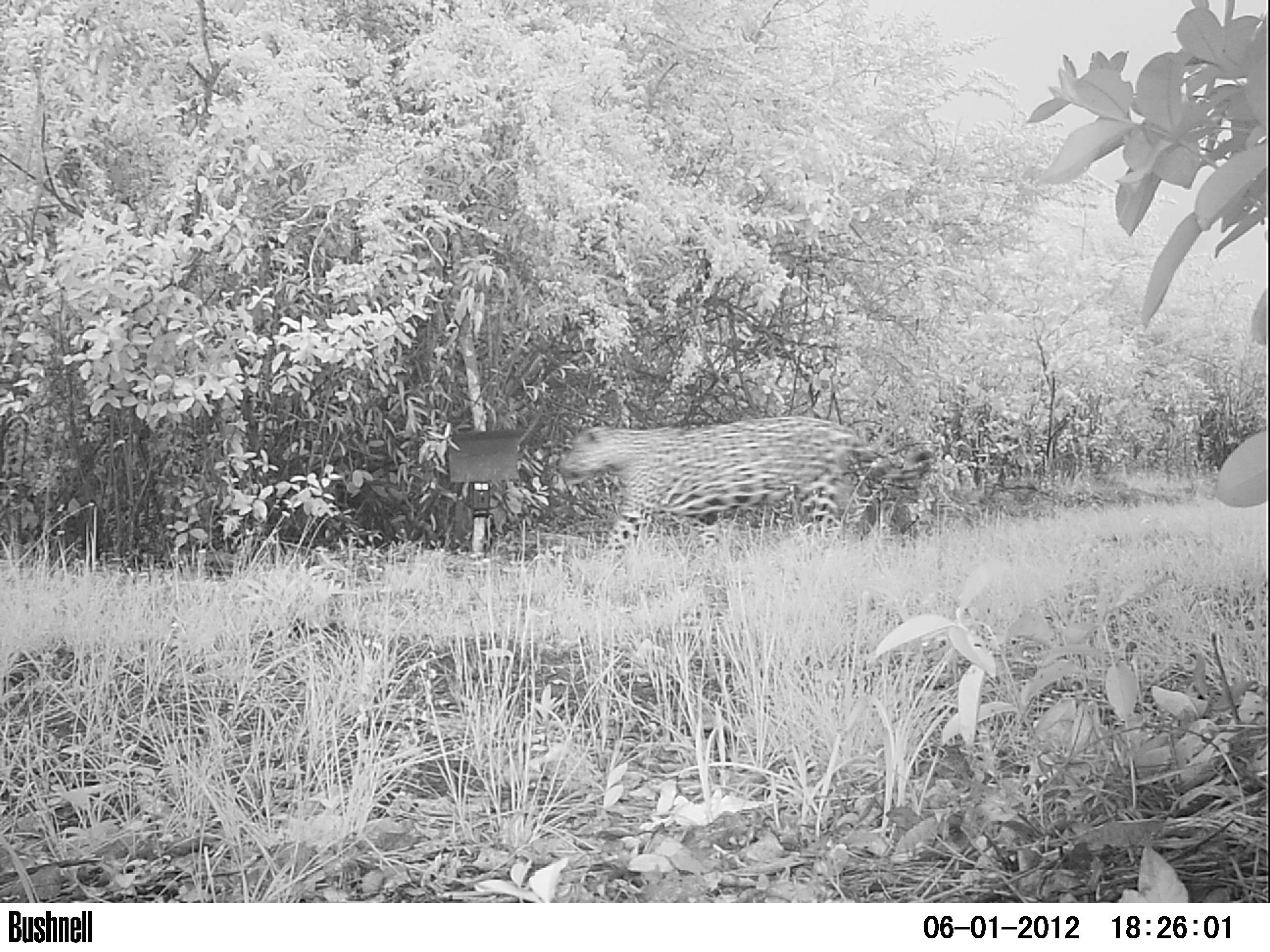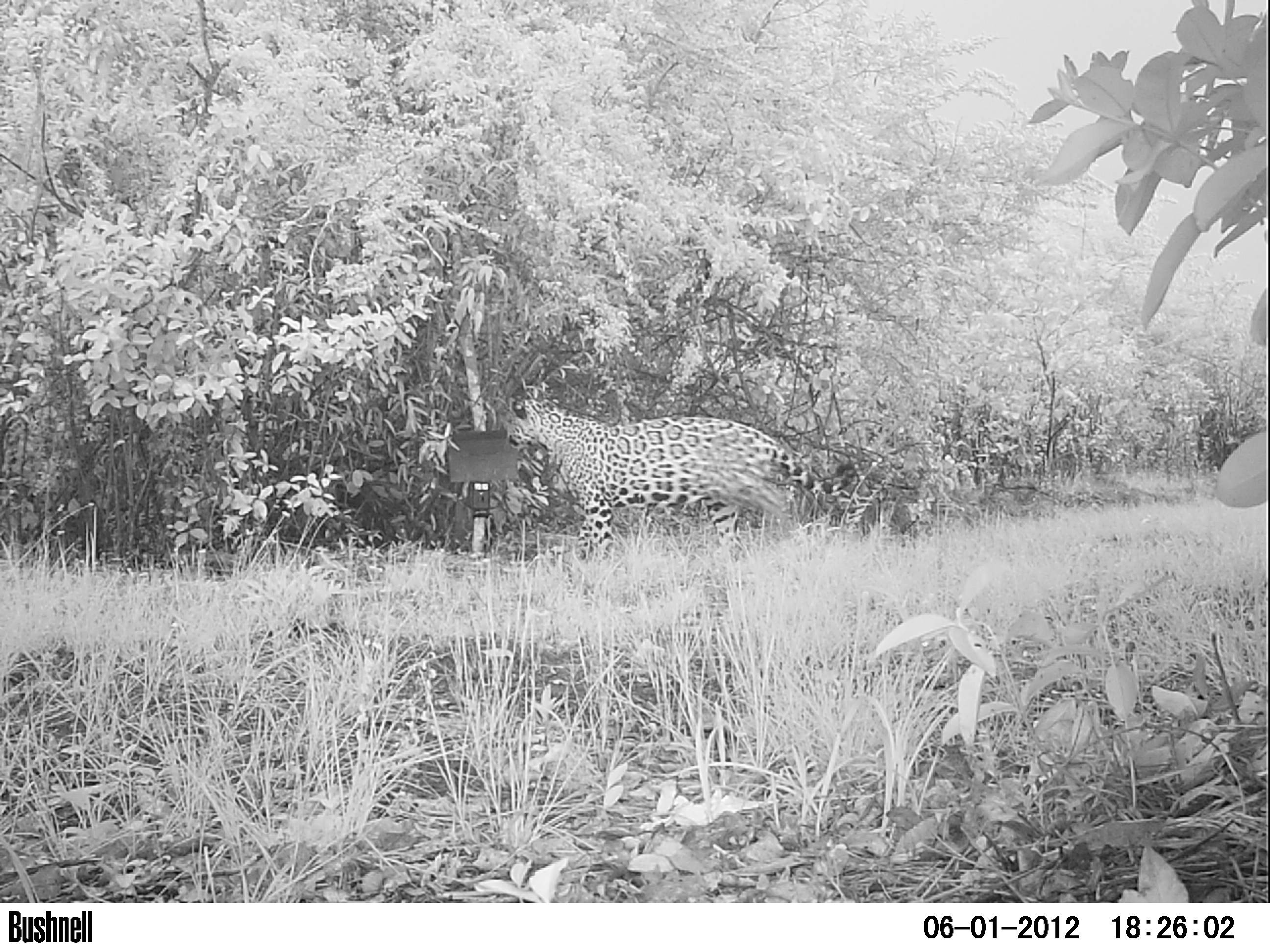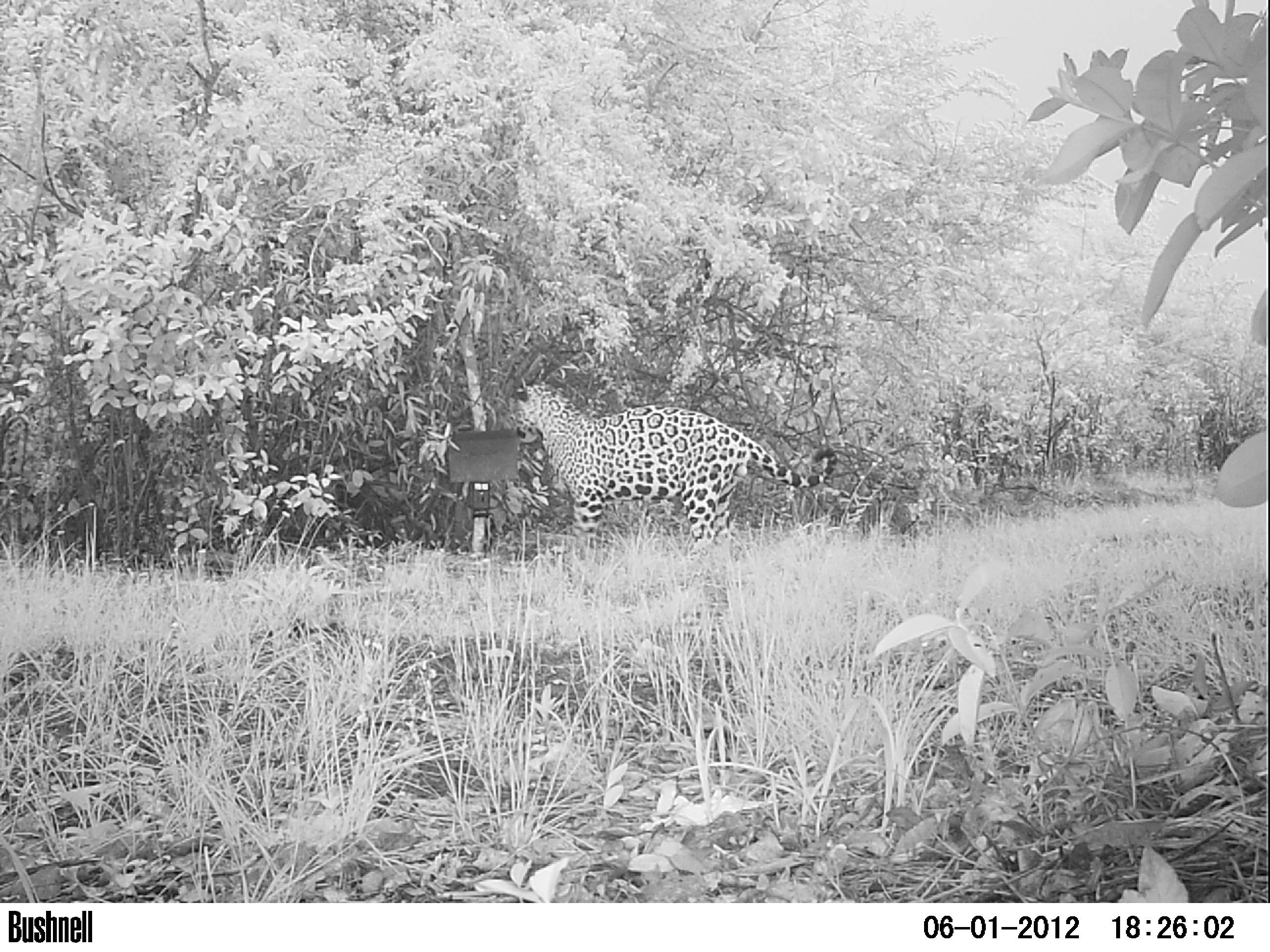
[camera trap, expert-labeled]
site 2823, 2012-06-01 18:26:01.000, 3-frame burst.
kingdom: Animalia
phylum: Chordata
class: Mammalia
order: Carnivora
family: Felidae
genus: Panthera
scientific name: Panthera onca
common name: jaguar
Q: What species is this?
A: Panthera onca (jaguar).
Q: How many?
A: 1.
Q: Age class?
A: Adult.